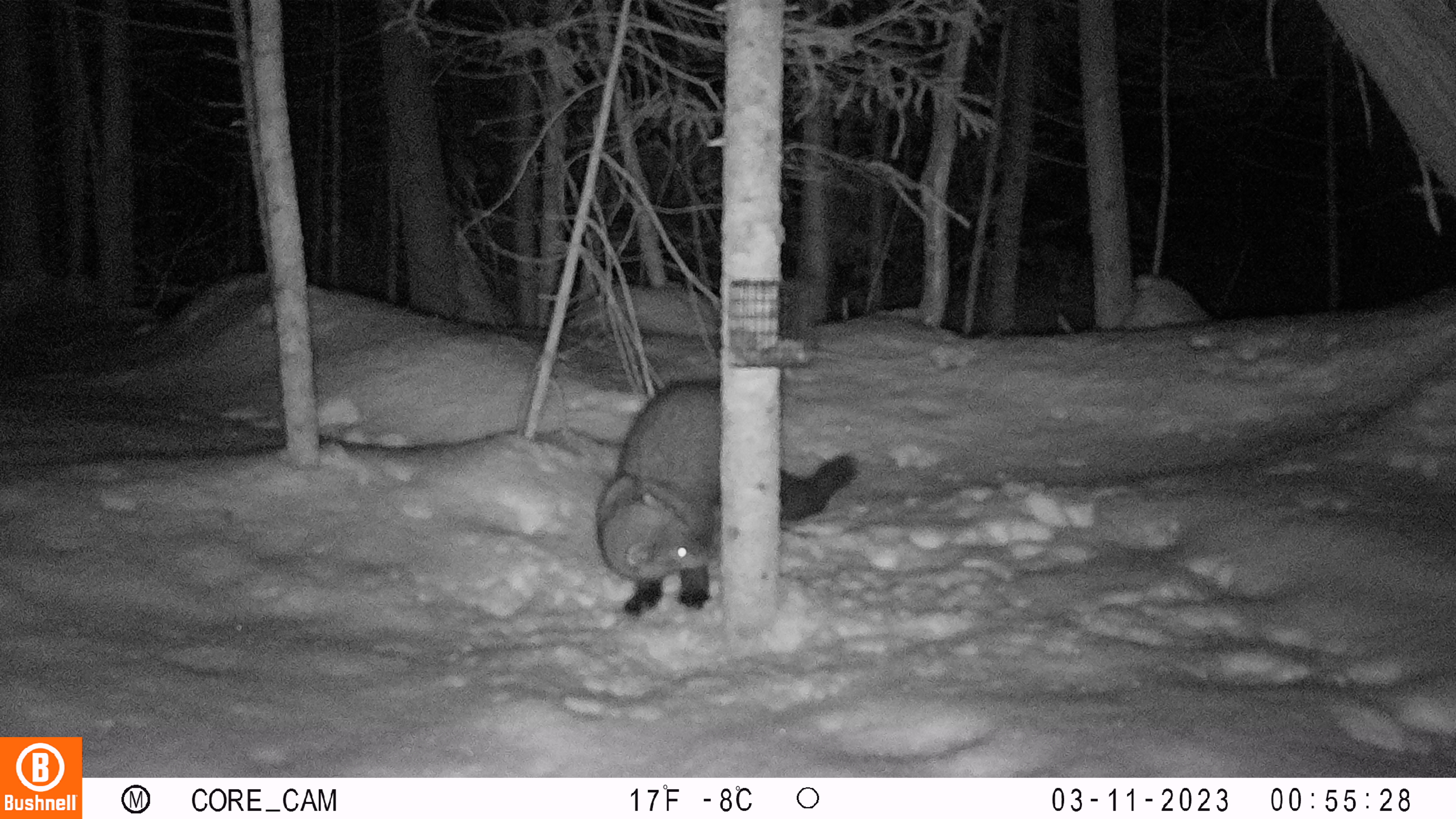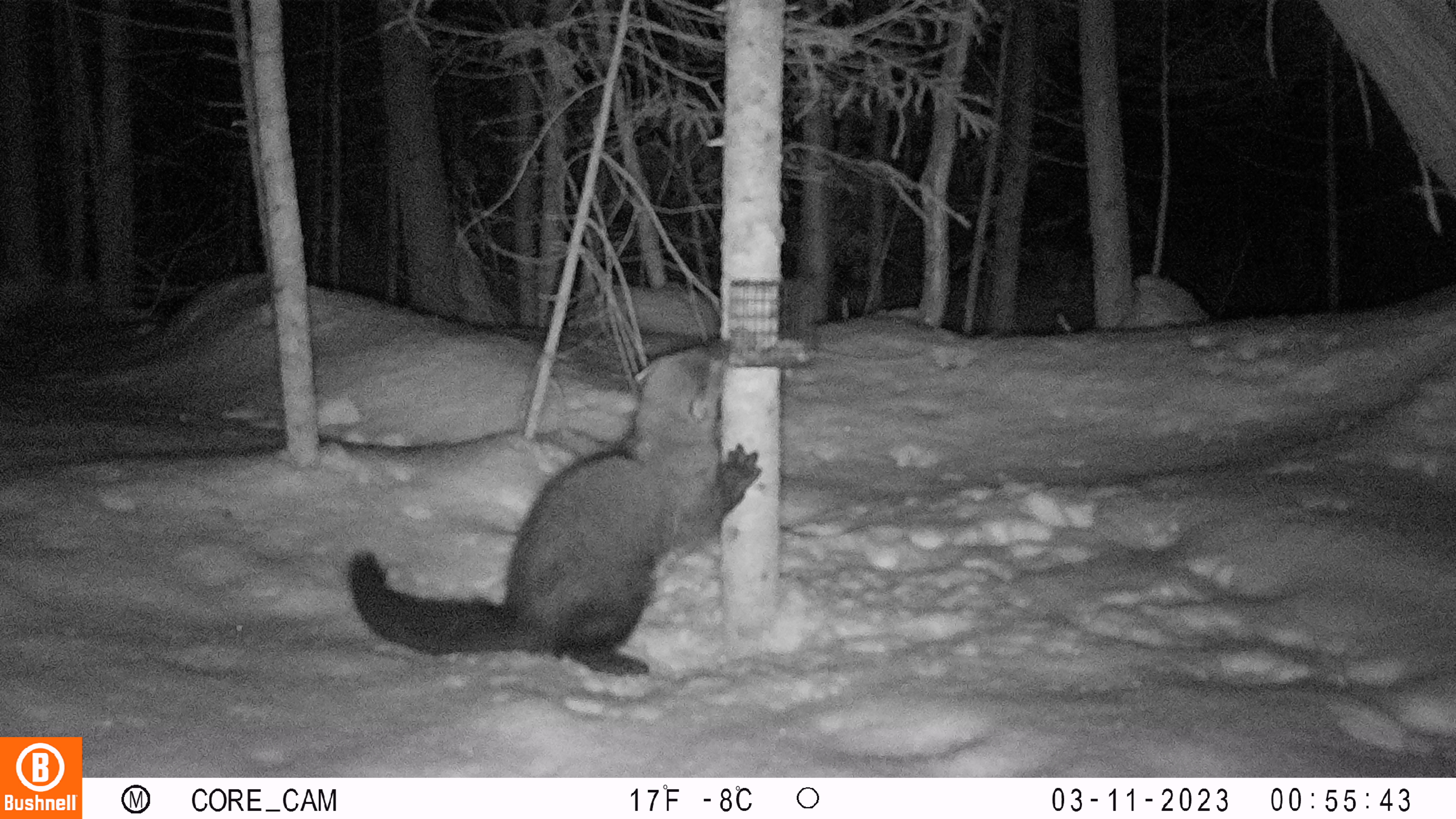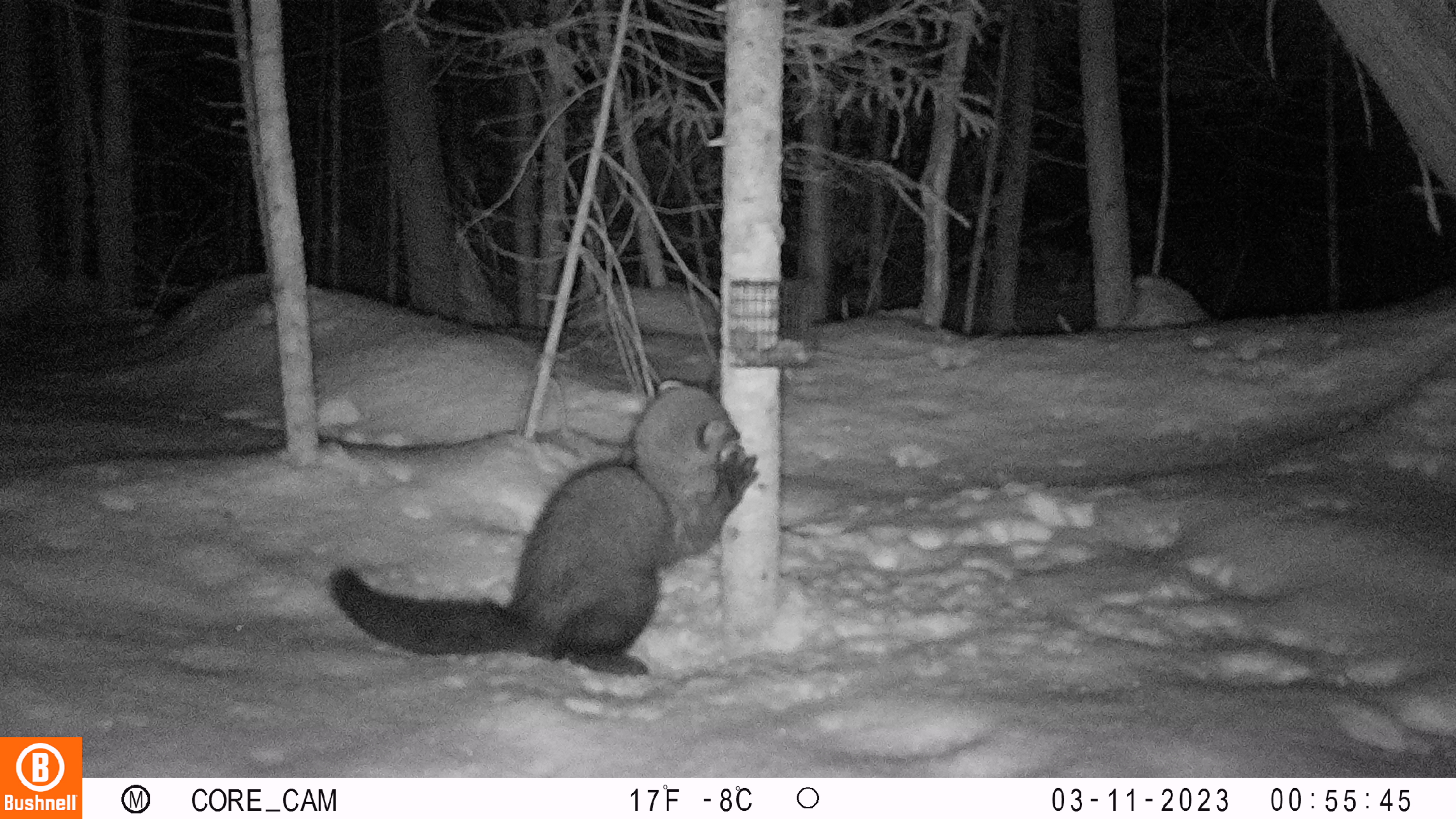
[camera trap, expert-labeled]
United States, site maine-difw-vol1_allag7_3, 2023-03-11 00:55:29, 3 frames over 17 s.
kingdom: Animalia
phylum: Chordata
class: Mammalia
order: Carnivora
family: Mustelidae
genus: Pekania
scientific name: Pekania pennanti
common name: fisher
Fisher (Pekania pennanti).